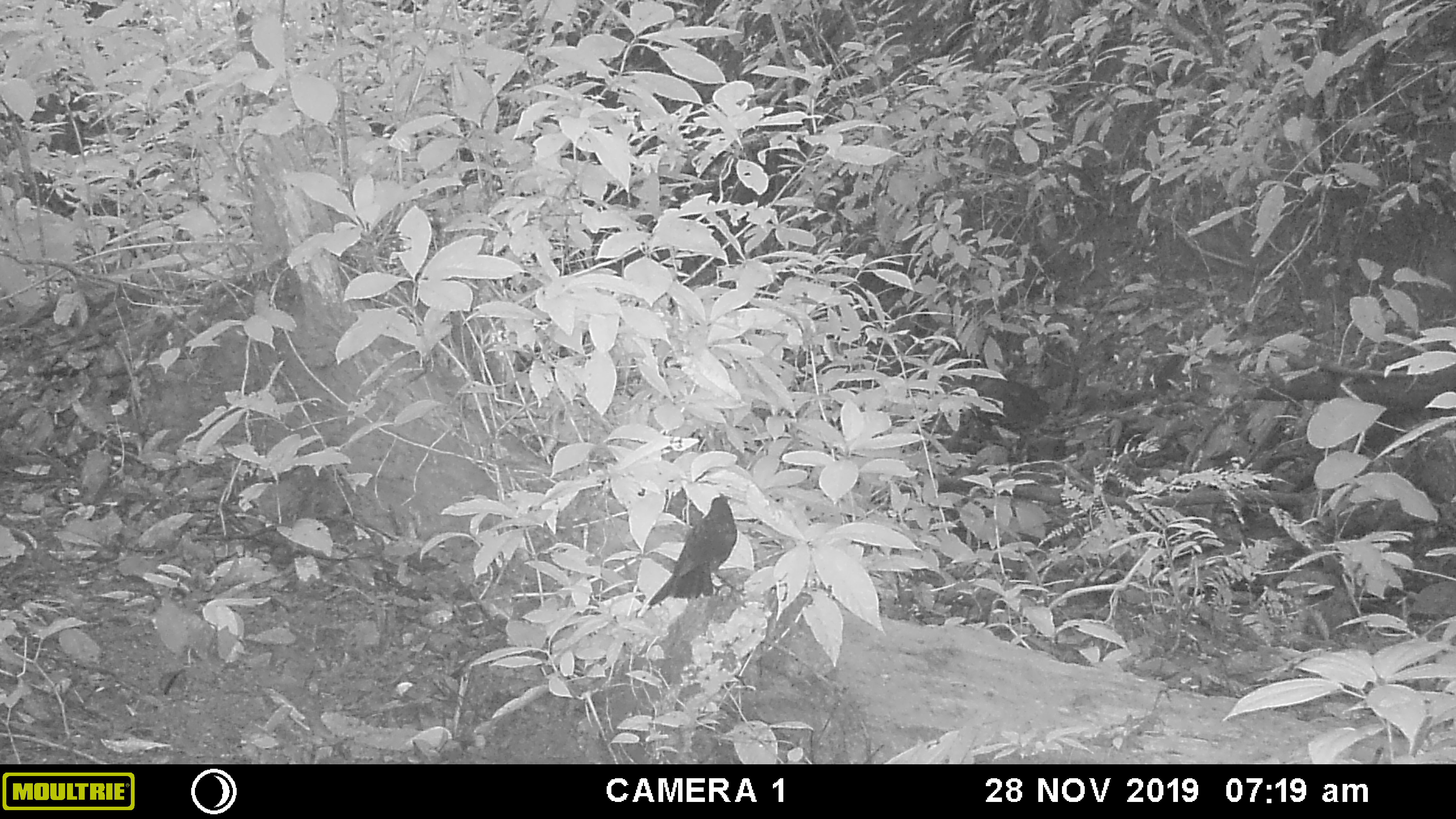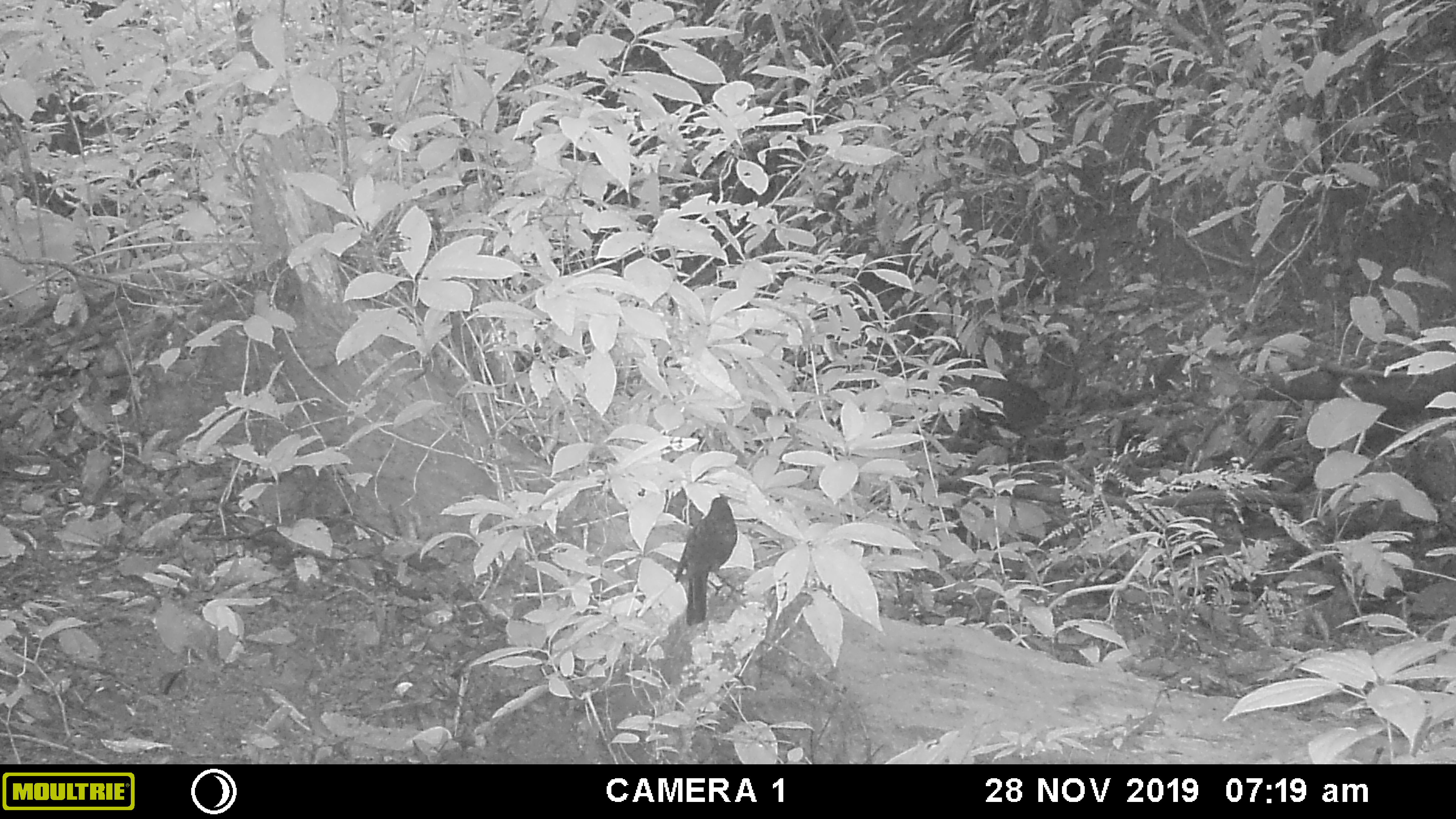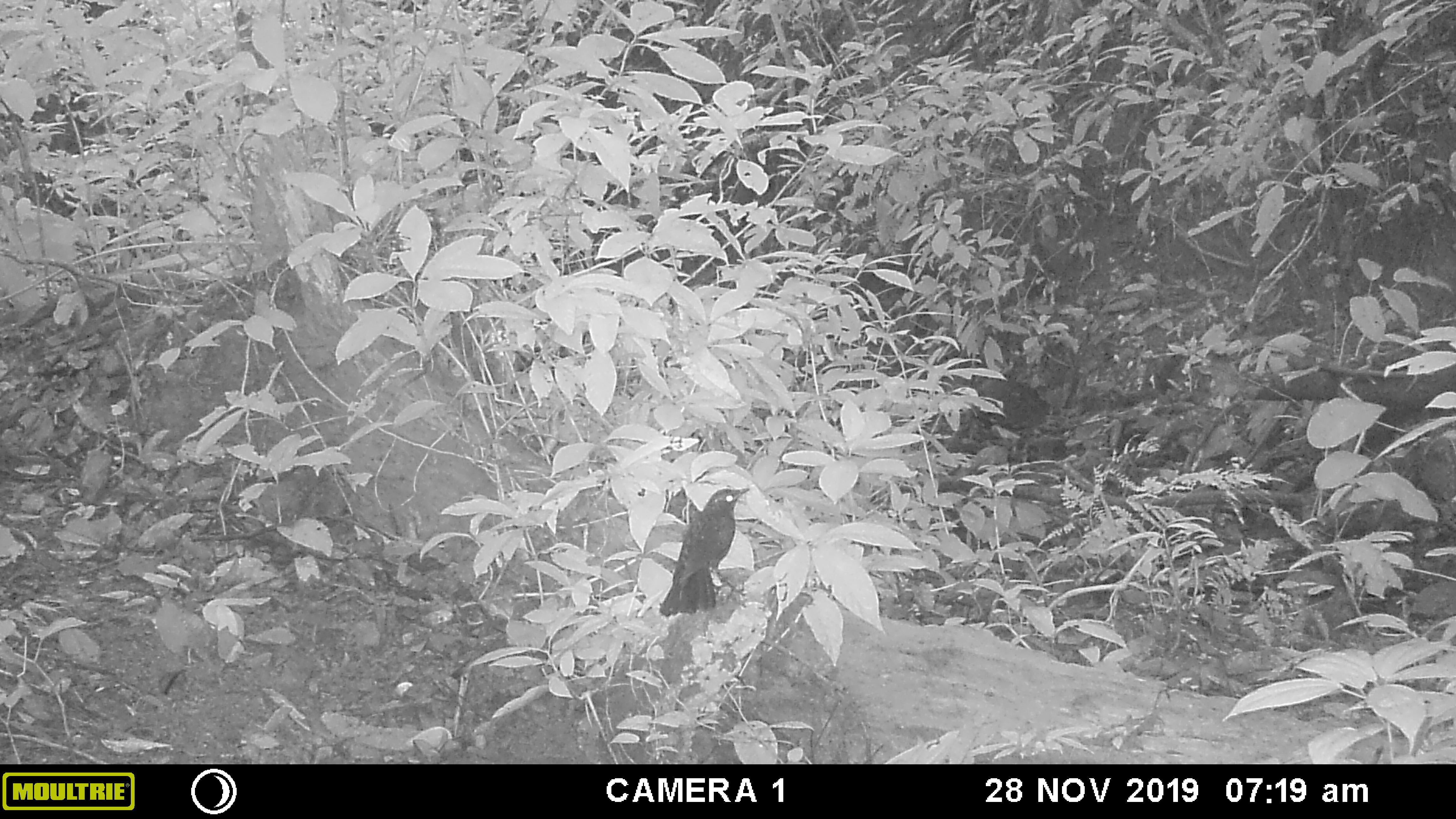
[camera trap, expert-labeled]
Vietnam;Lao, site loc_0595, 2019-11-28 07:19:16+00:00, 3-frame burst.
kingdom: Animalia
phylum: Chordata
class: Aves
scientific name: Aves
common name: bird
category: unidentified bird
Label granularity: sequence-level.